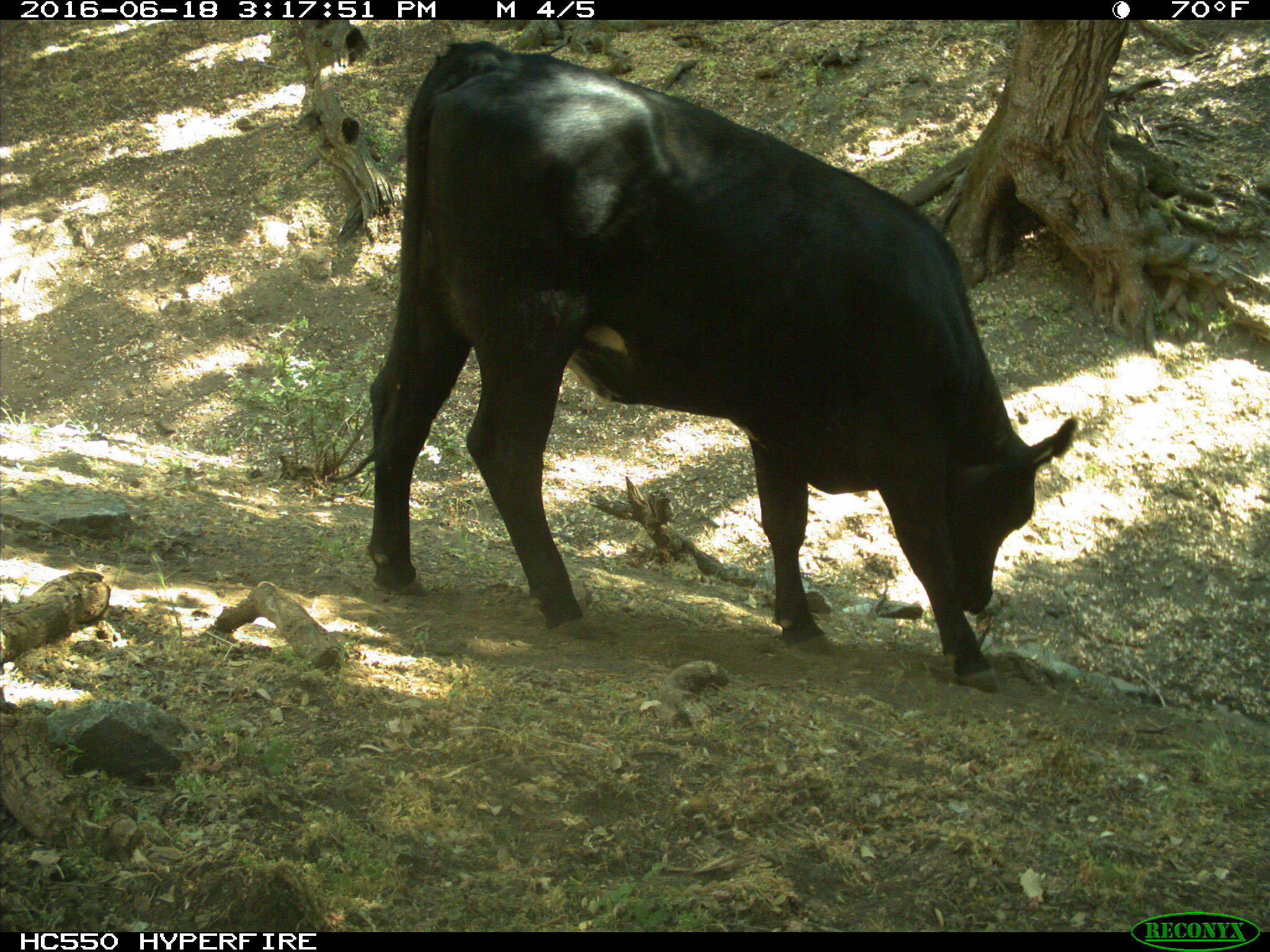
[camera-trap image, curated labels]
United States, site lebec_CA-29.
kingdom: Animalia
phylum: Chordata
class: Mammalia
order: Artiodactyla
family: Bovidae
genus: Bos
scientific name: Bos taurus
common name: domestic cow